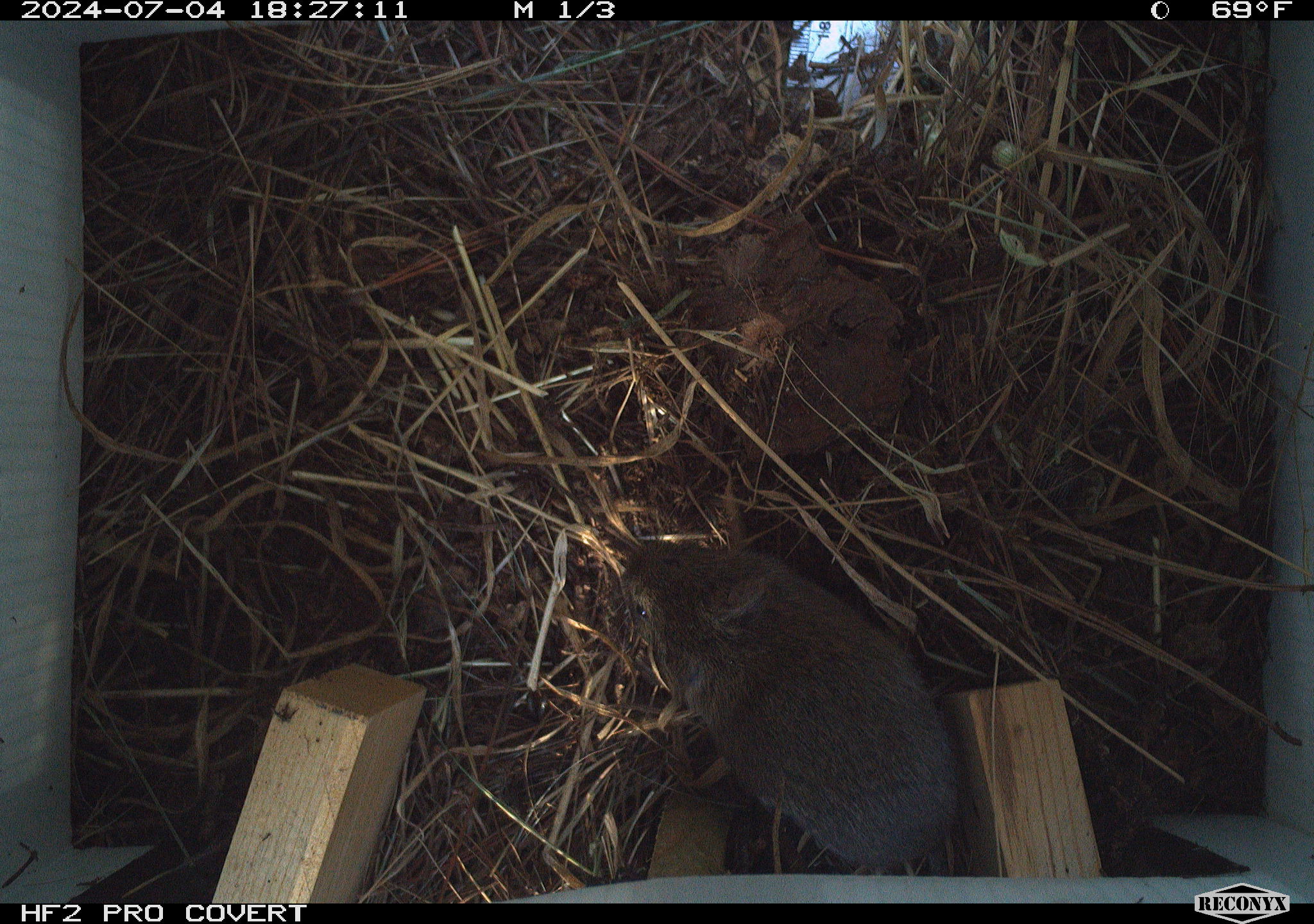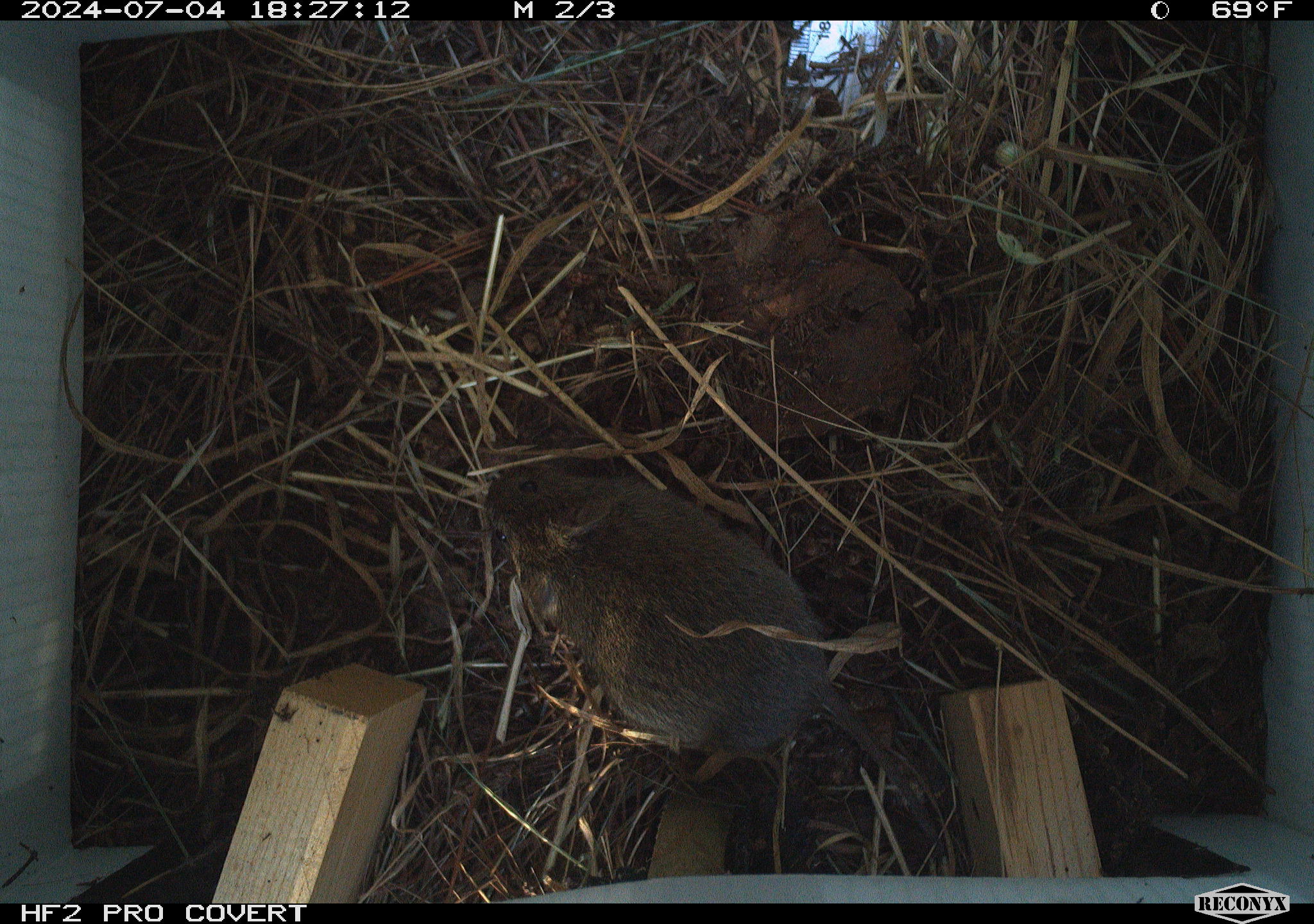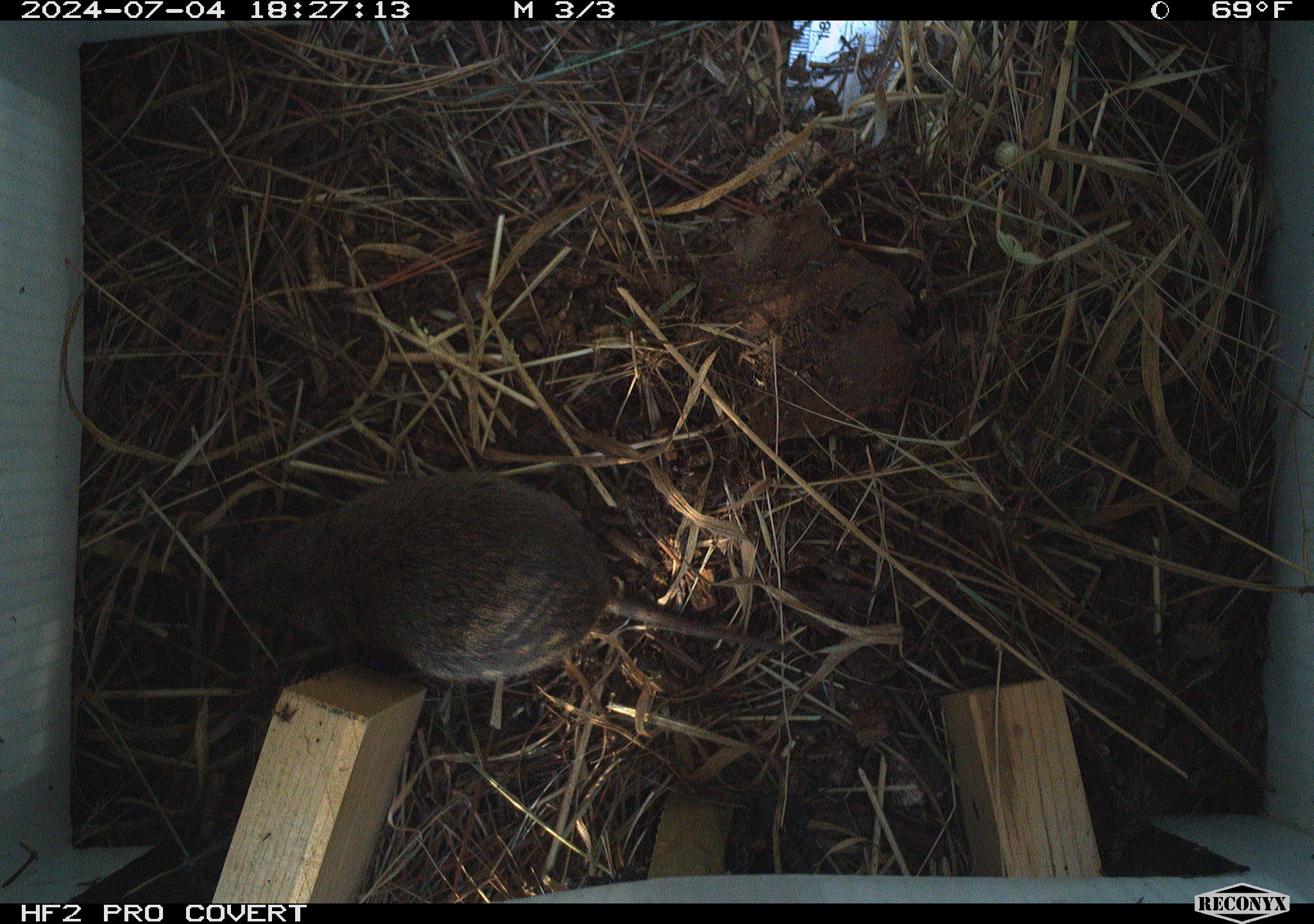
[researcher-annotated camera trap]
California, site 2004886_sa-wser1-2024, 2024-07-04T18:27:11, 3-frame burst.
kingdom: Animalia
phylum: Chordata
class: Mammalia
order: Rodentia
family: Cricetidae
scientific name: Arvicolinae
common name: voles, lemmings, and muskrats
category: arvicolinae subfamily